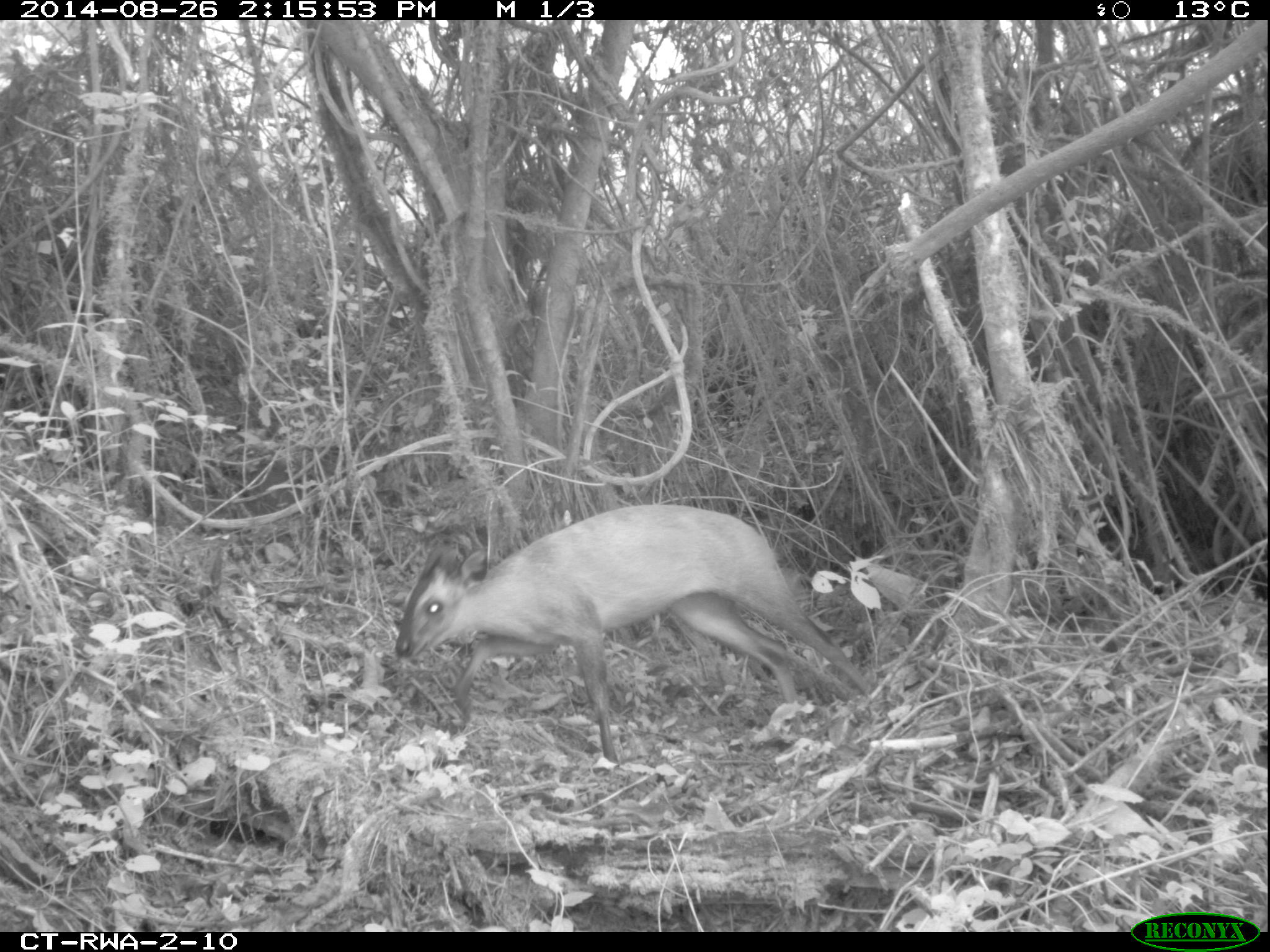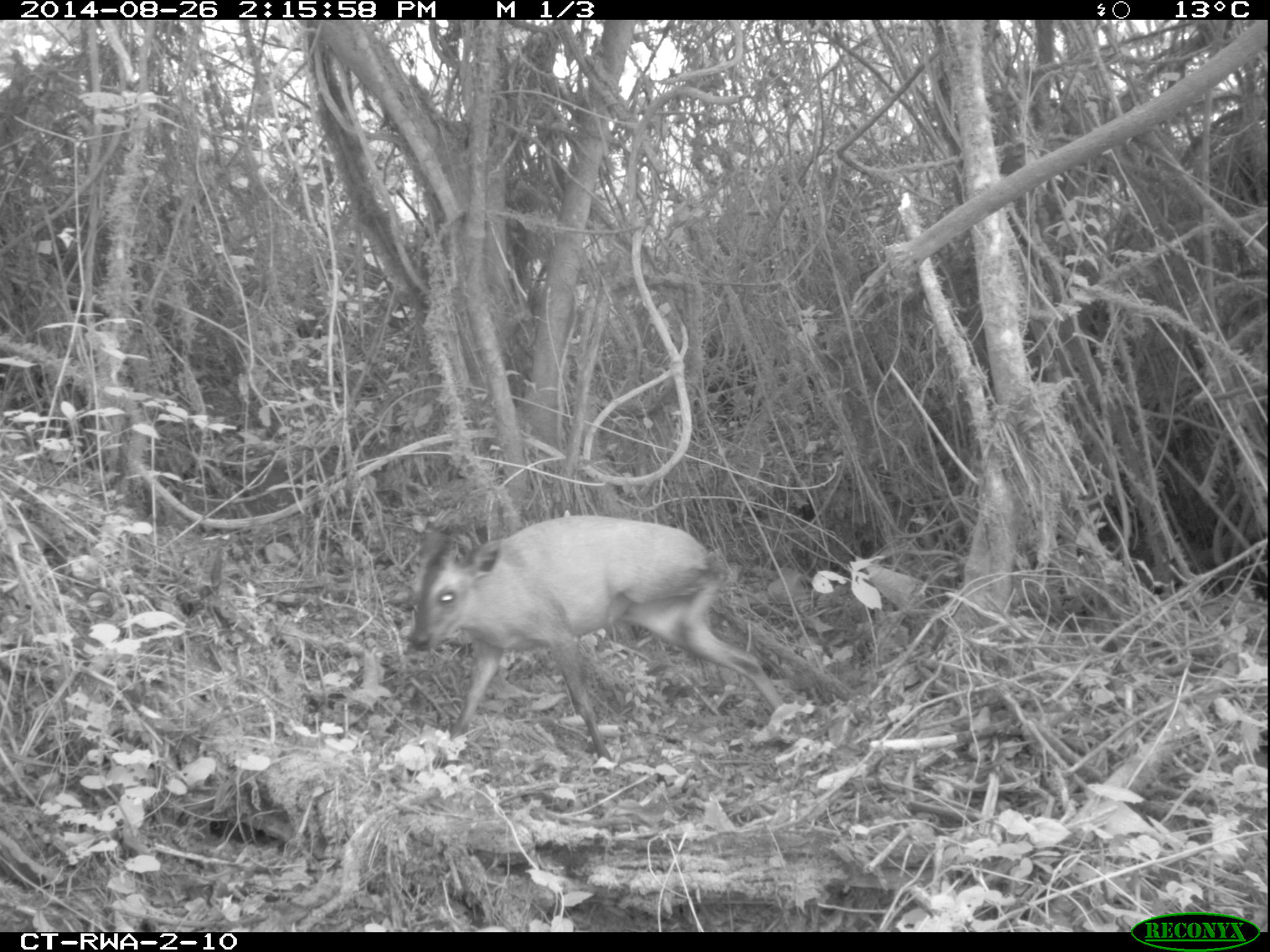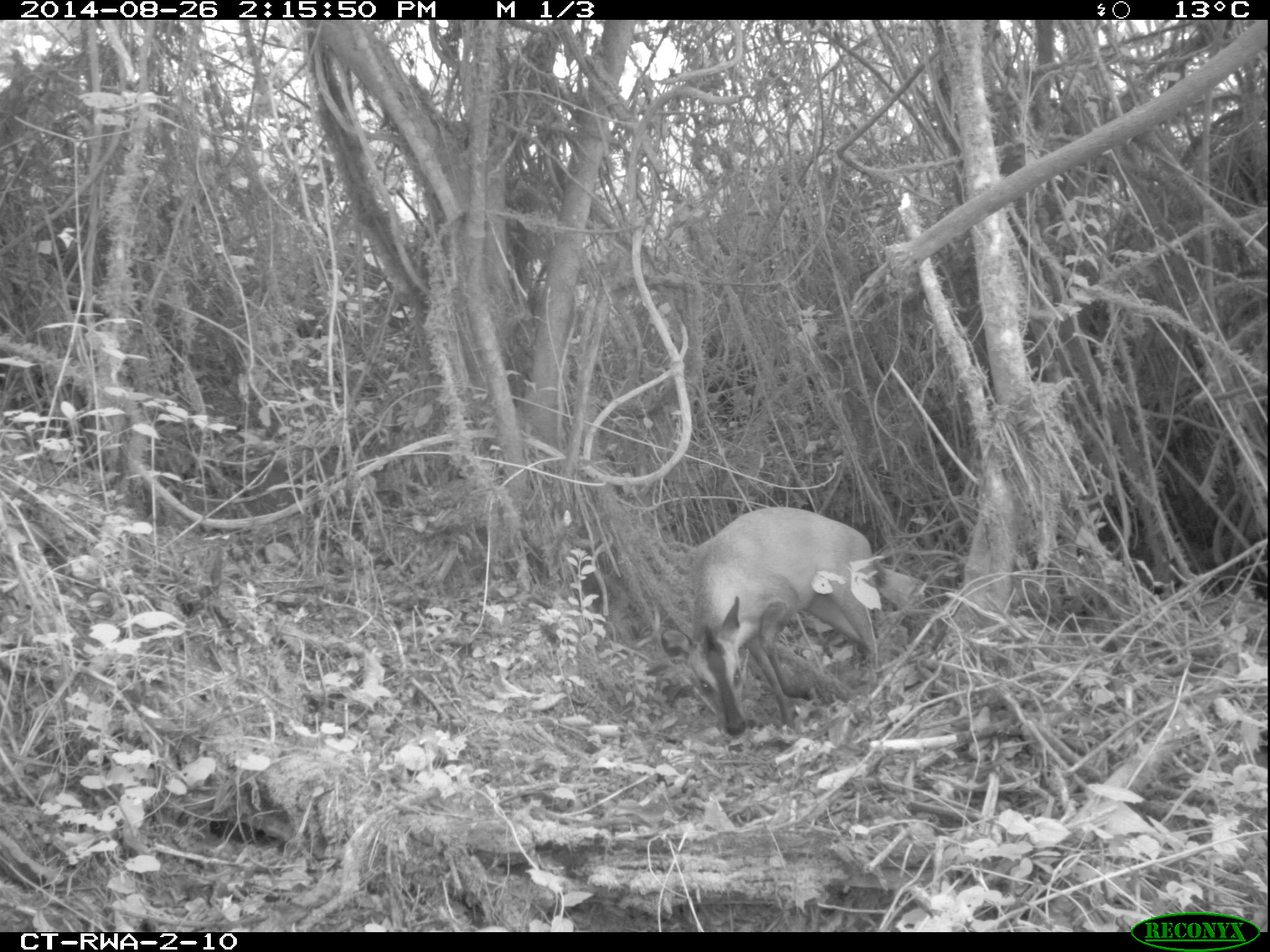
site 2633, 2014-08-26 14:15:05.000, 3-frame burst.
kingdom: Animalia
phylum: Chordata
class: Mammalia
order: Artiodactyla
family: Bovidae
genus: Cephalophus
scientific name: Cephalophus nigrifrons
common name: black-fronted duiker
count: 1